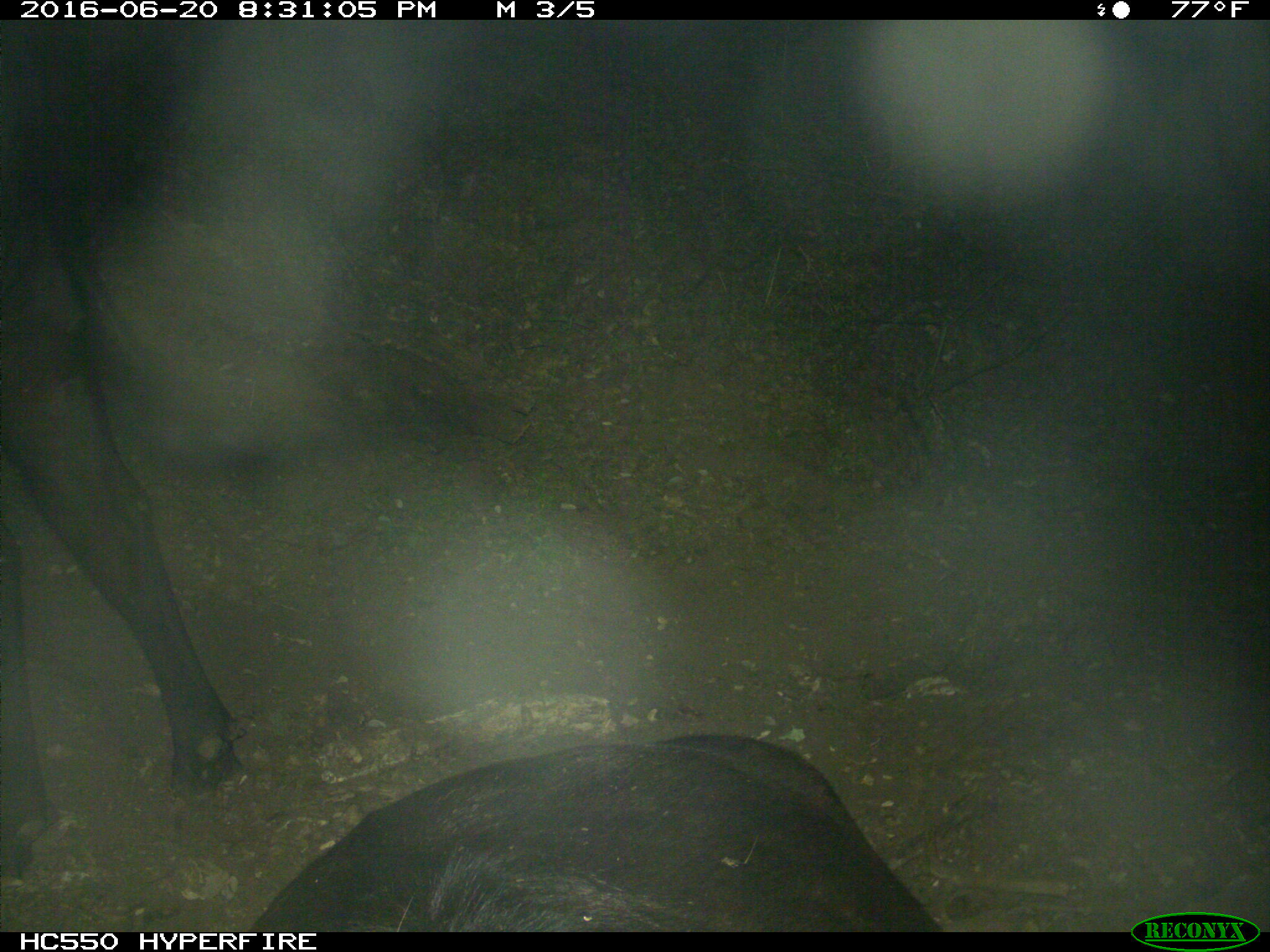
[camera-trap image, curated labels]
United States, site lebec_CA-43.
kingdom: Animalia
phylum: Chordata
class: Mammalia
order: Artiodactyla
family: Bovidae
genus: Bos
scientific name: Bos taurus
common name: domestic cow